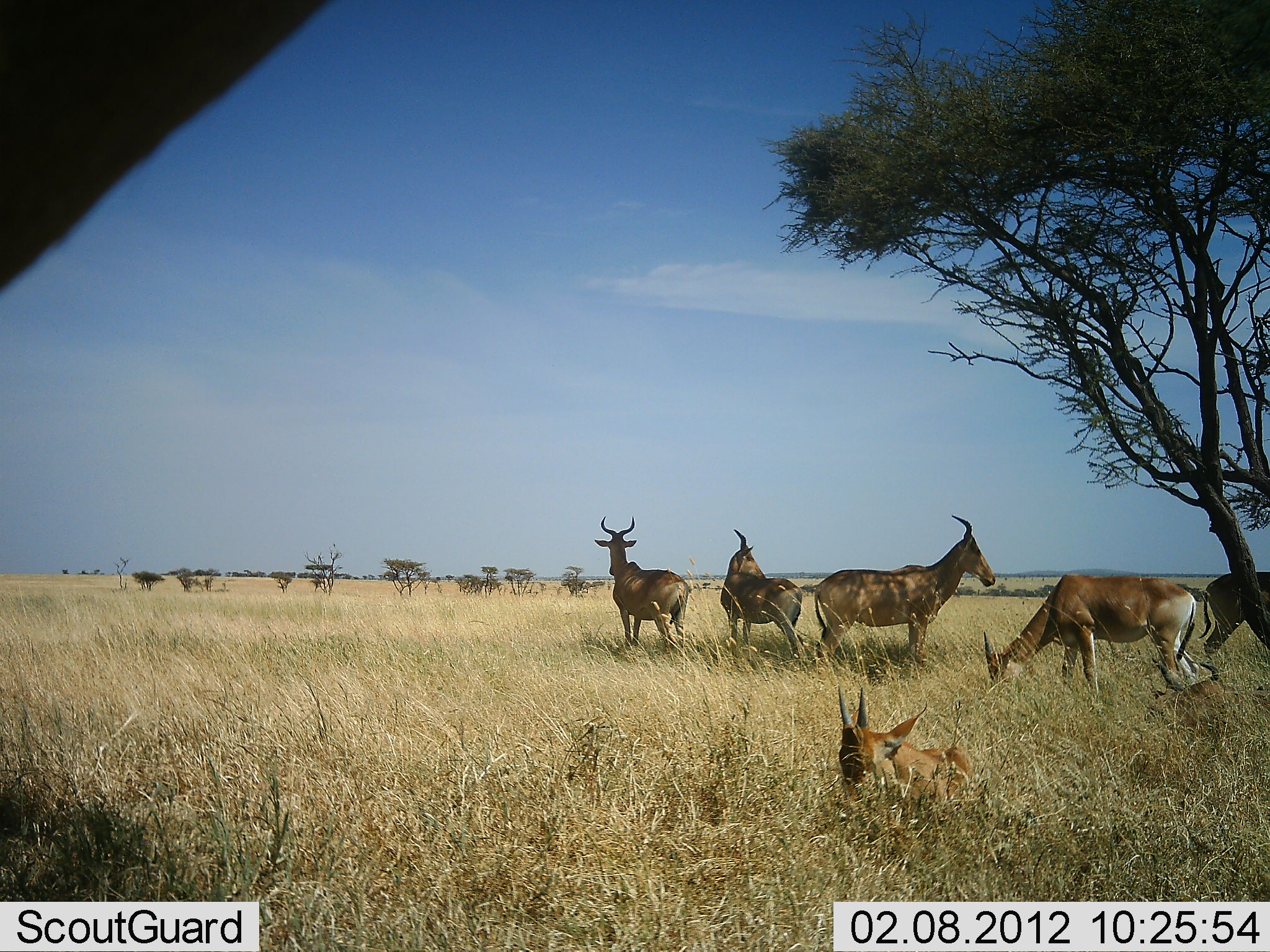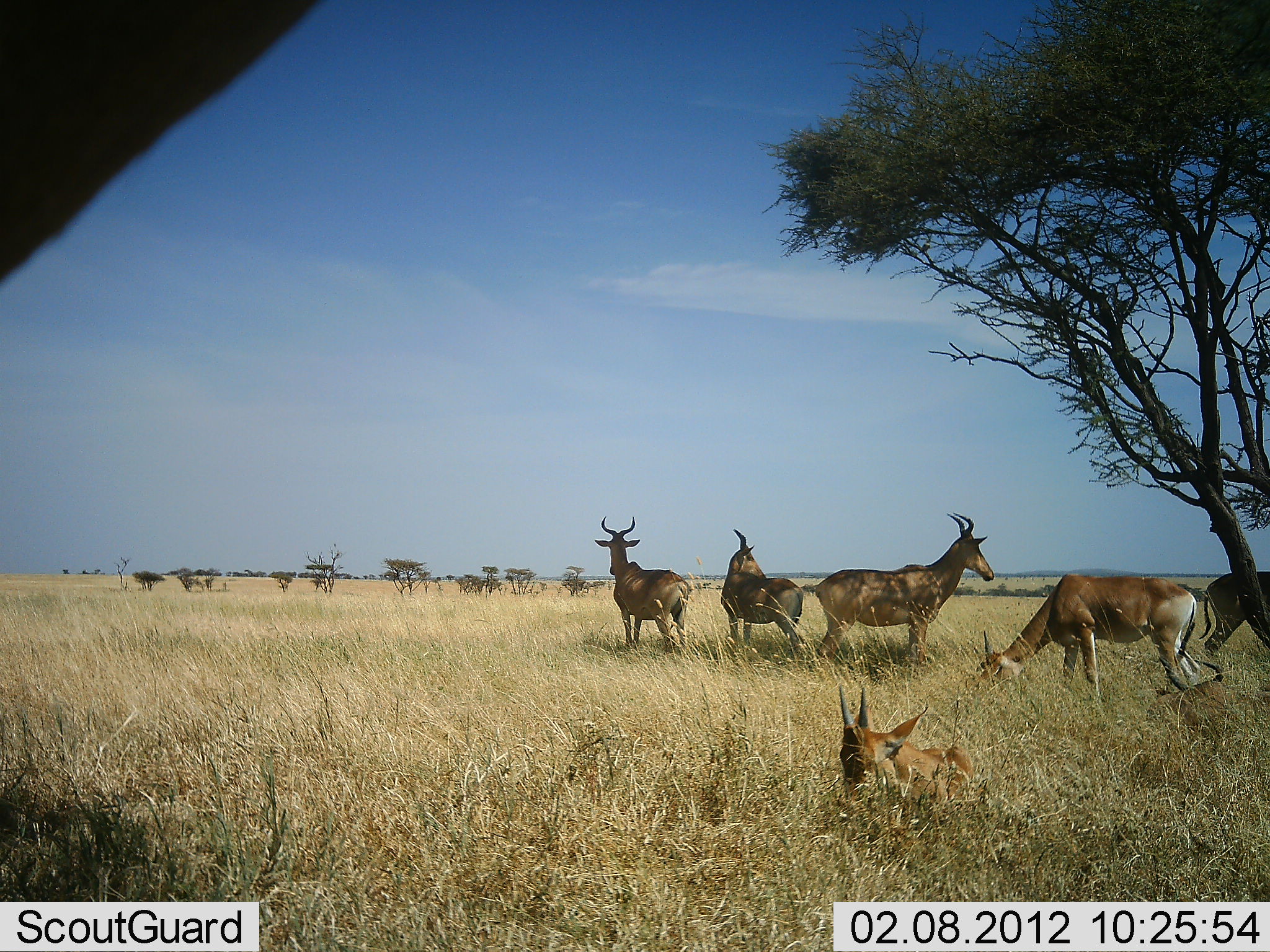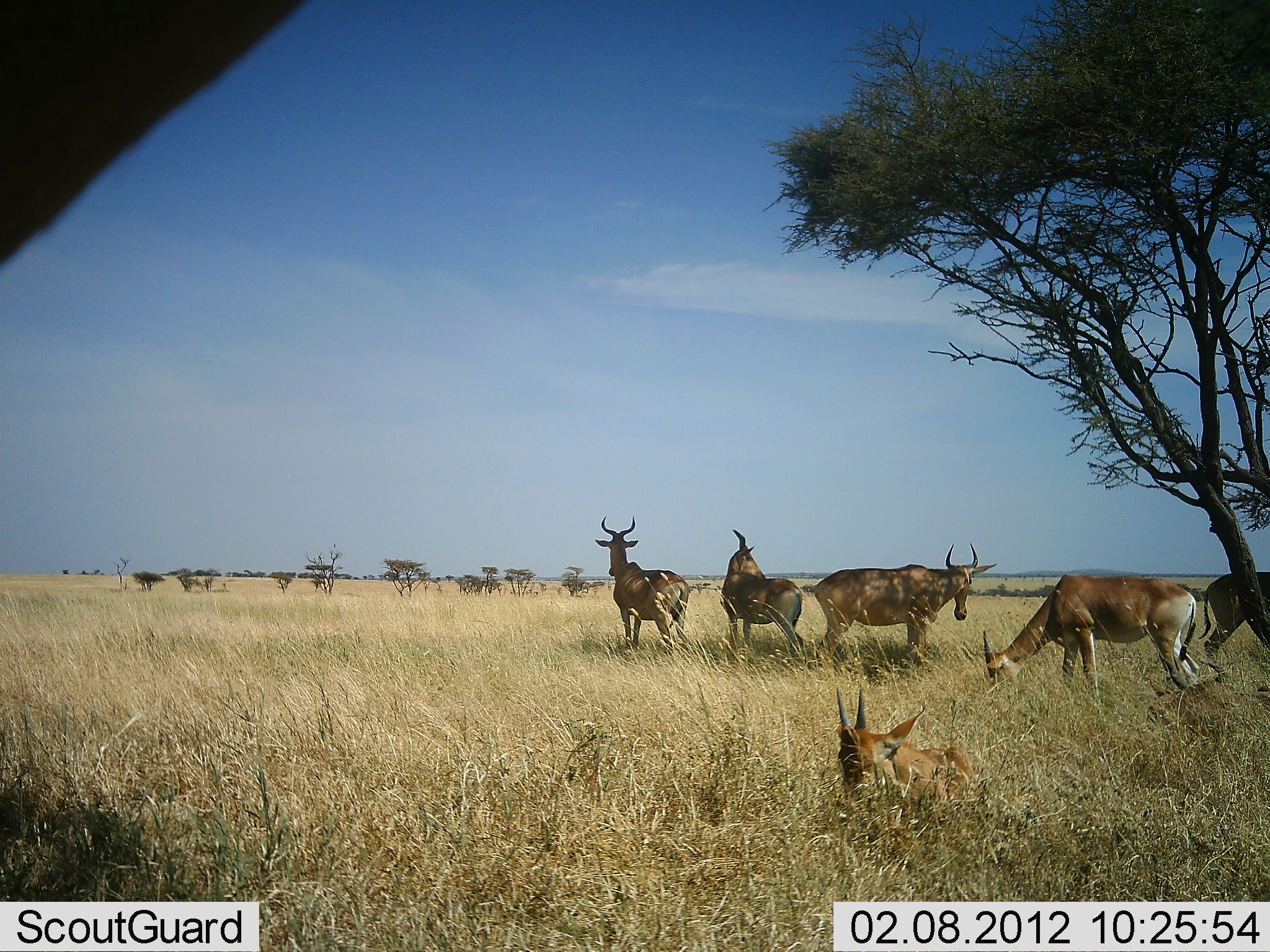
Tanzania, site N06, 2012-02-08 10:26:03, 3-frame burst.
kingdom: Animalia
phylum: Chordata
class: Mammalia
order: Artiodactyla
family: Bovidae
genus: Alcelaphus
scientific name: Alcelaphus buselaphus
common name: hartebeest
Hartebeest (Alcelaphus buselaphus), count 6. Behavior (volunteer vote fractions): standing 92%, resting 77%, moving 0%, interacting 0%. Young present (vote fraction): 38%. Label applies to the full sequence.